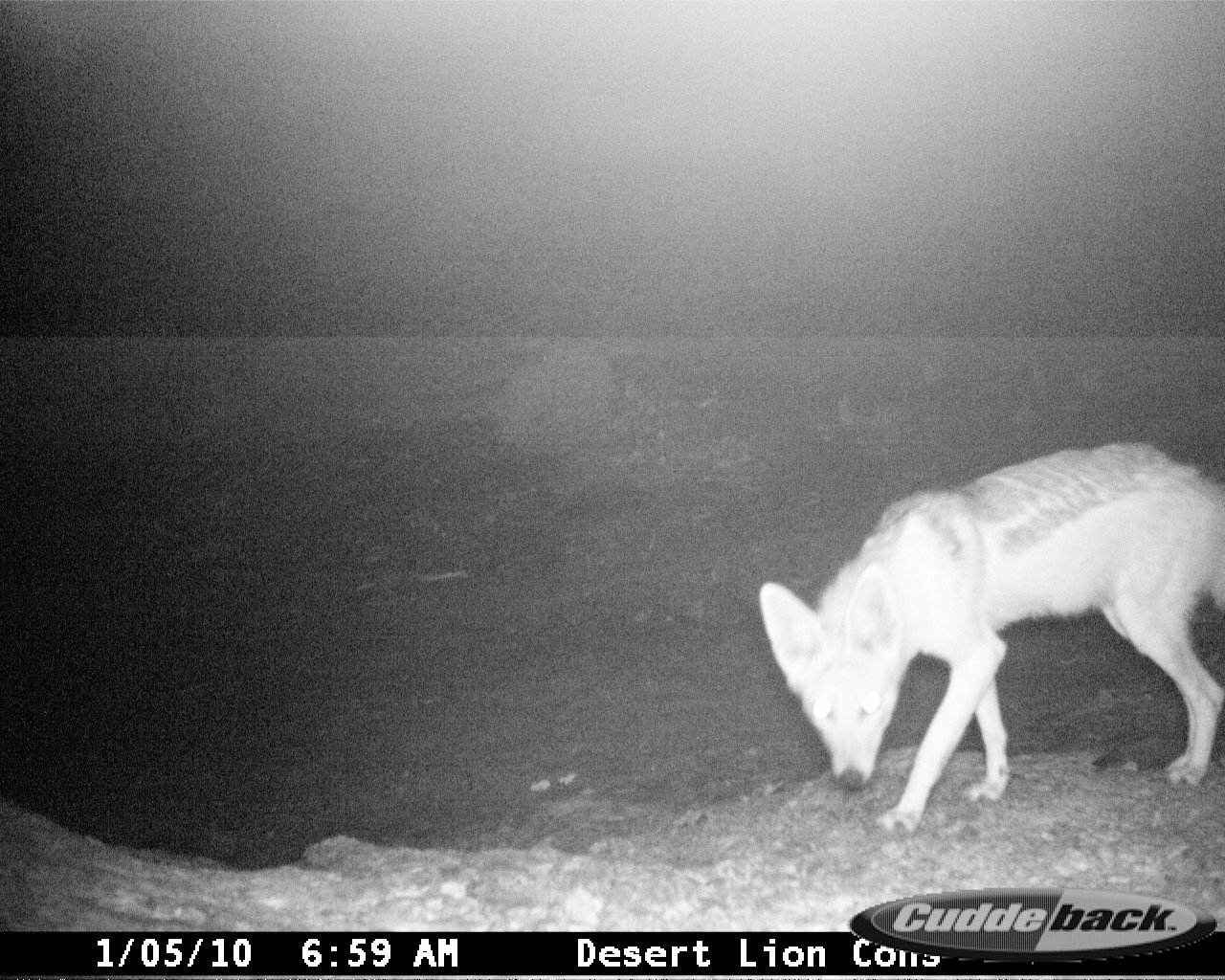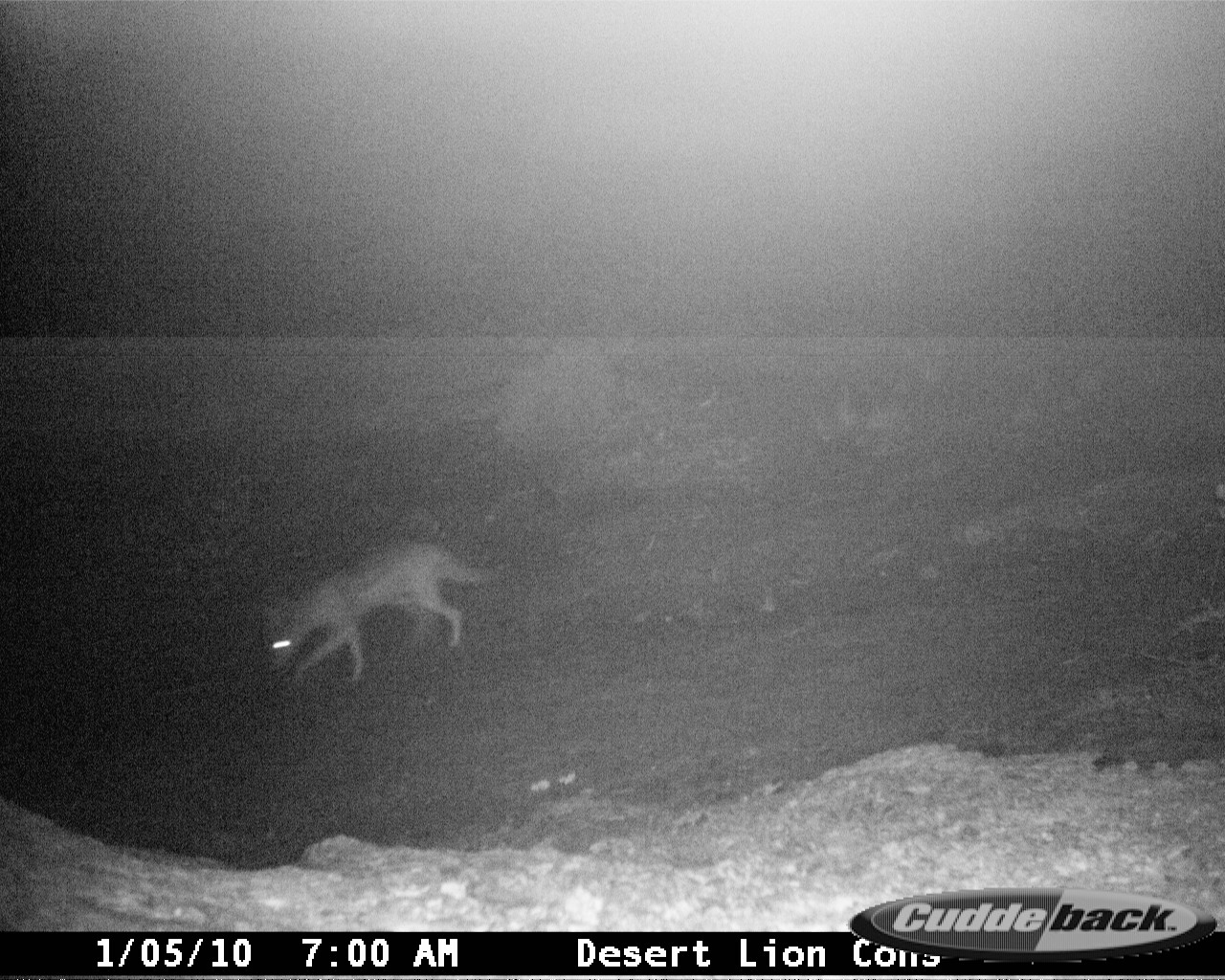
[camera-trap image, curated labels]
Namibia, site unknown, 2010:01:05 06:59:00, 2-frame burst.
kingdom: Animalia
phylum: Chordata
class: Mammalia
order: Carnivora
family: Canidae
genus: Lupulella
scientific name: Lupulella mesomelas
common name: black-backed jackal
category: canis mesomelas